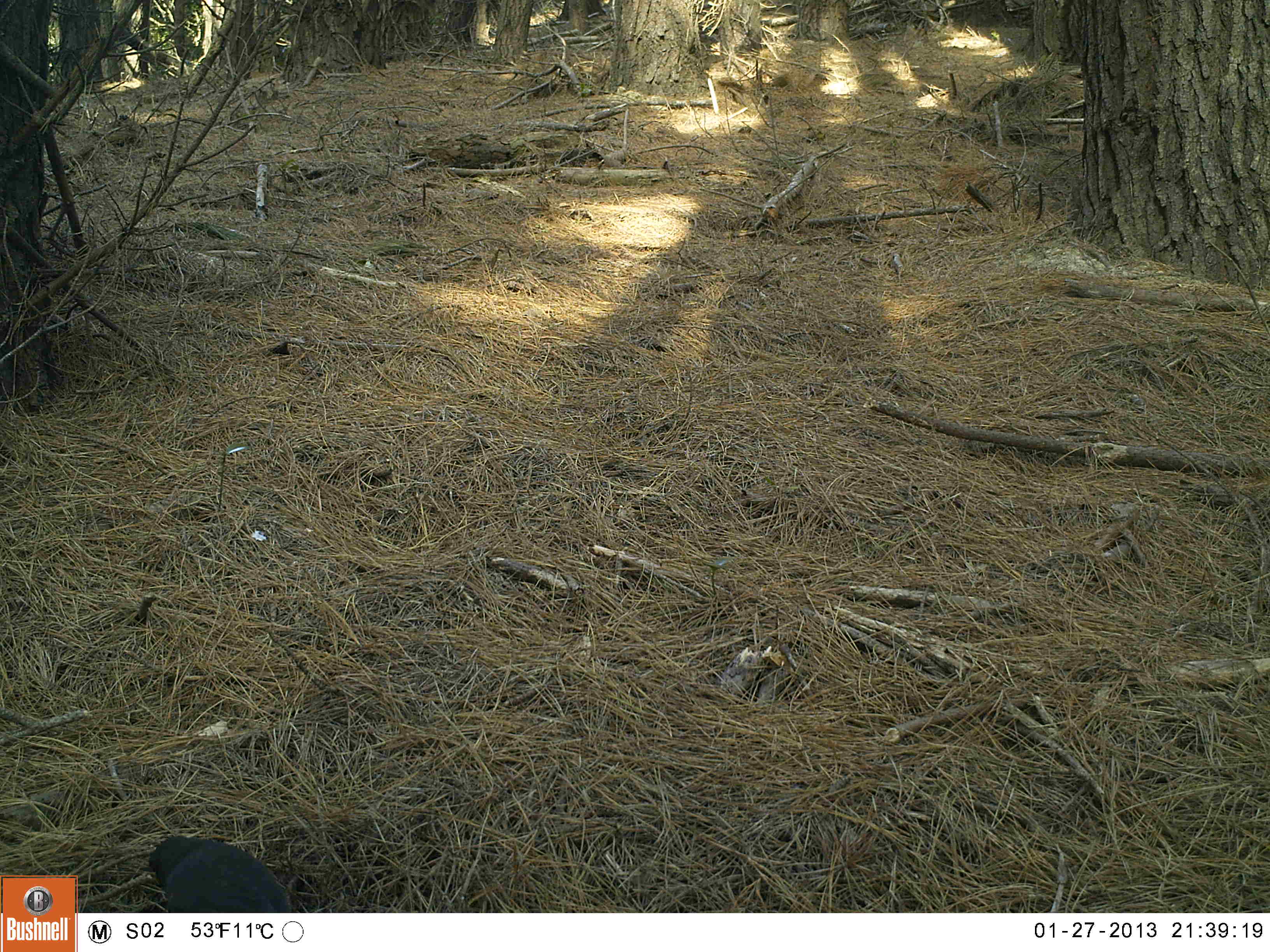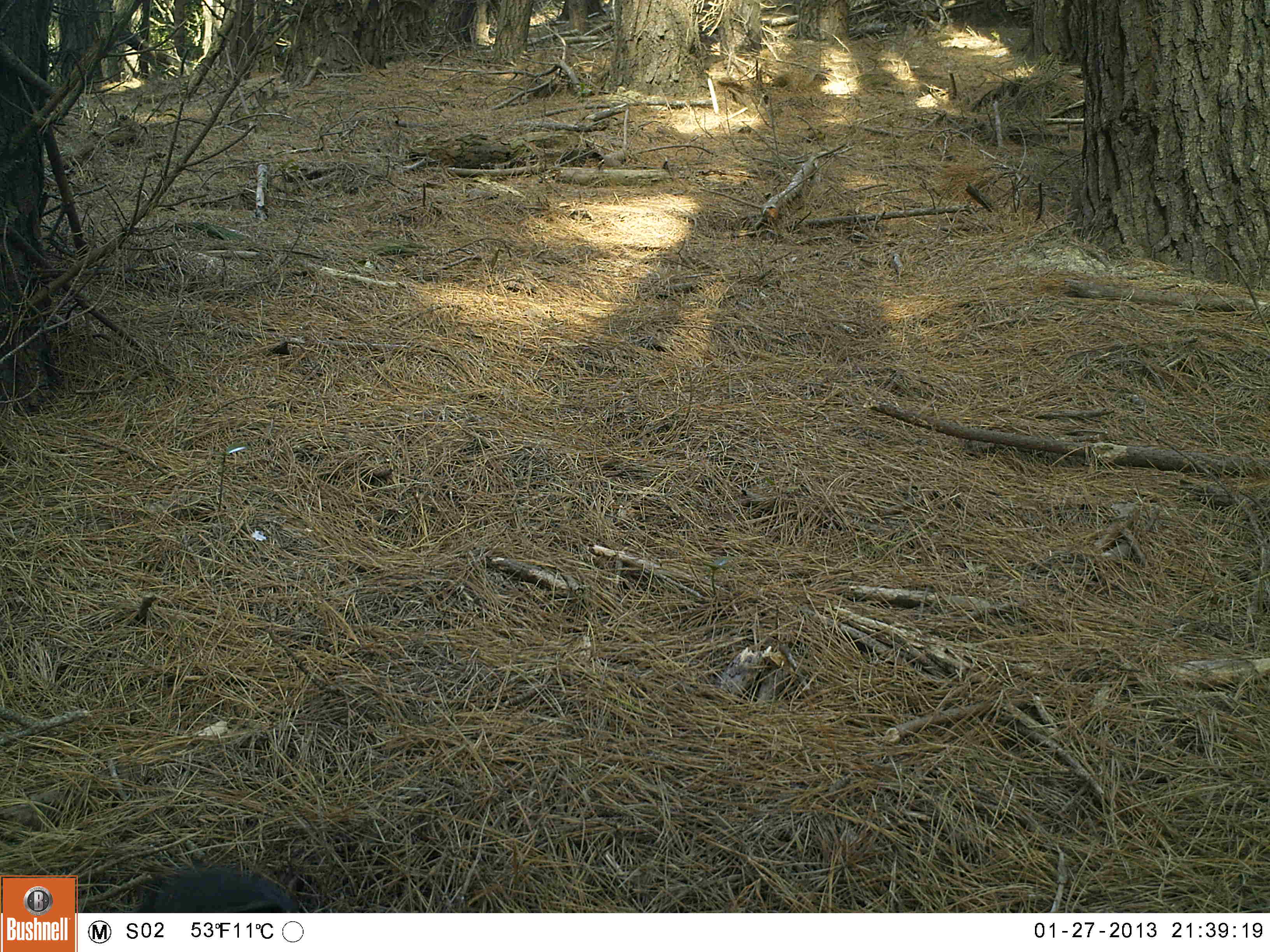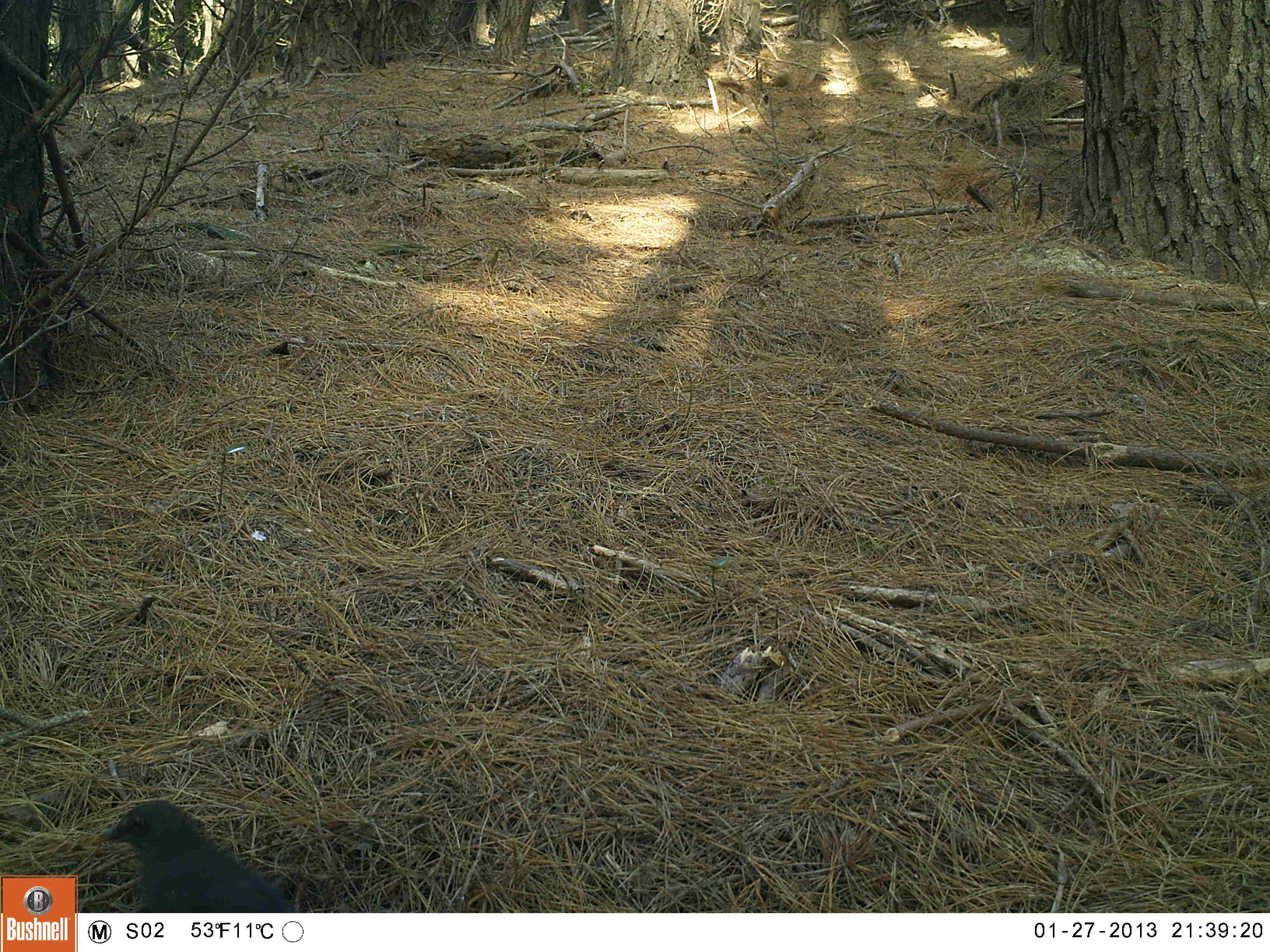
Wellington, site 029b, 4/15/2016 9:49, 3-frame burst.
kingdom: Animalia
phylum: Chordata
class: Aves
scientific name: Aves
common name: bird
Bird (Aves).